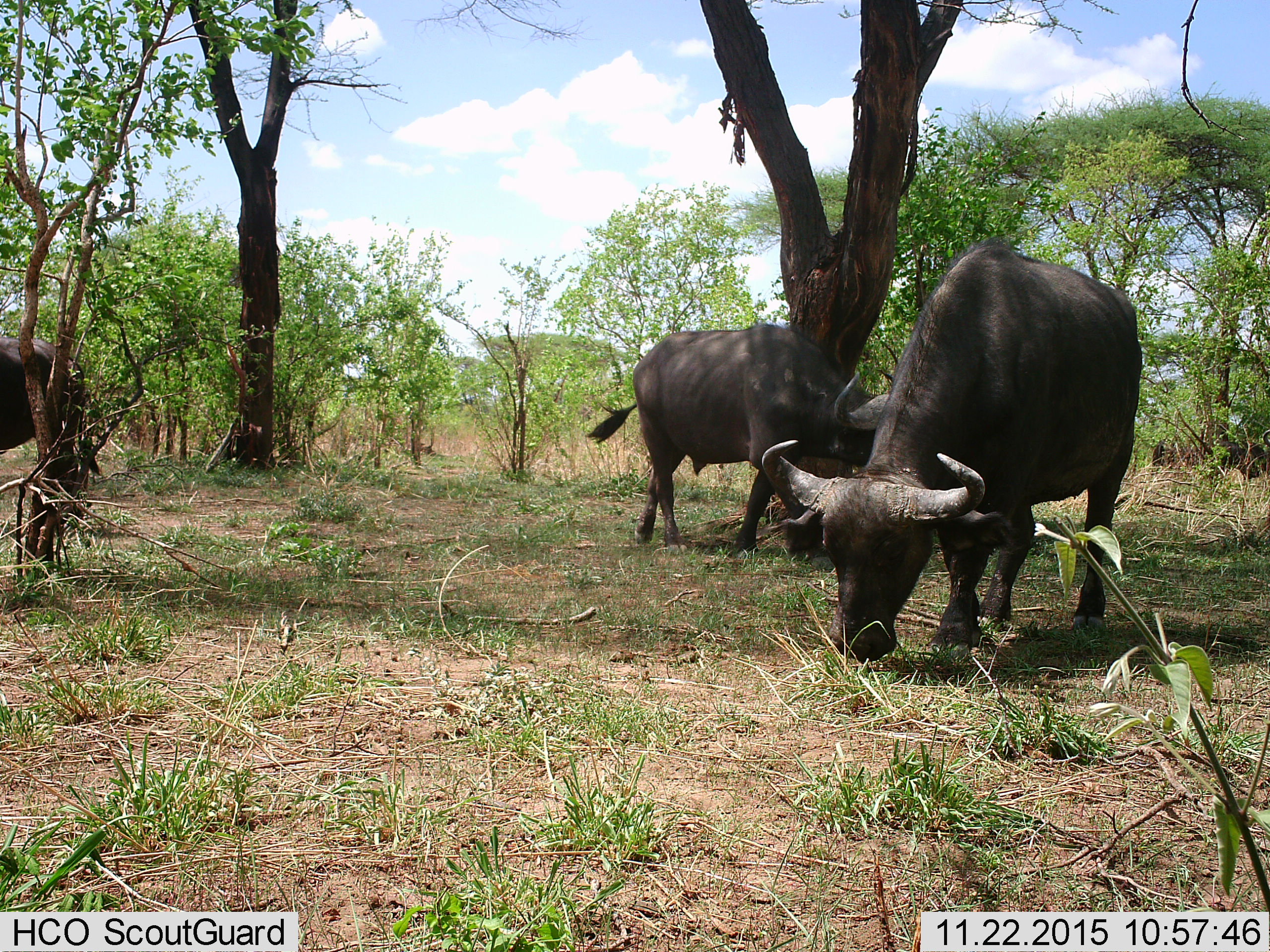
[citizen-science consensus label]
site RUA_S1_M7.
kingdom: Animalia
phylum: Chordata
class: Mammalia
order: Artiodactyla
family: Bovidae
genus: Syncerus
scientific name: Syncerus caffer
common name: african buffalo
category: buffalo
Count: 3.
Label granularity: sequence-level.